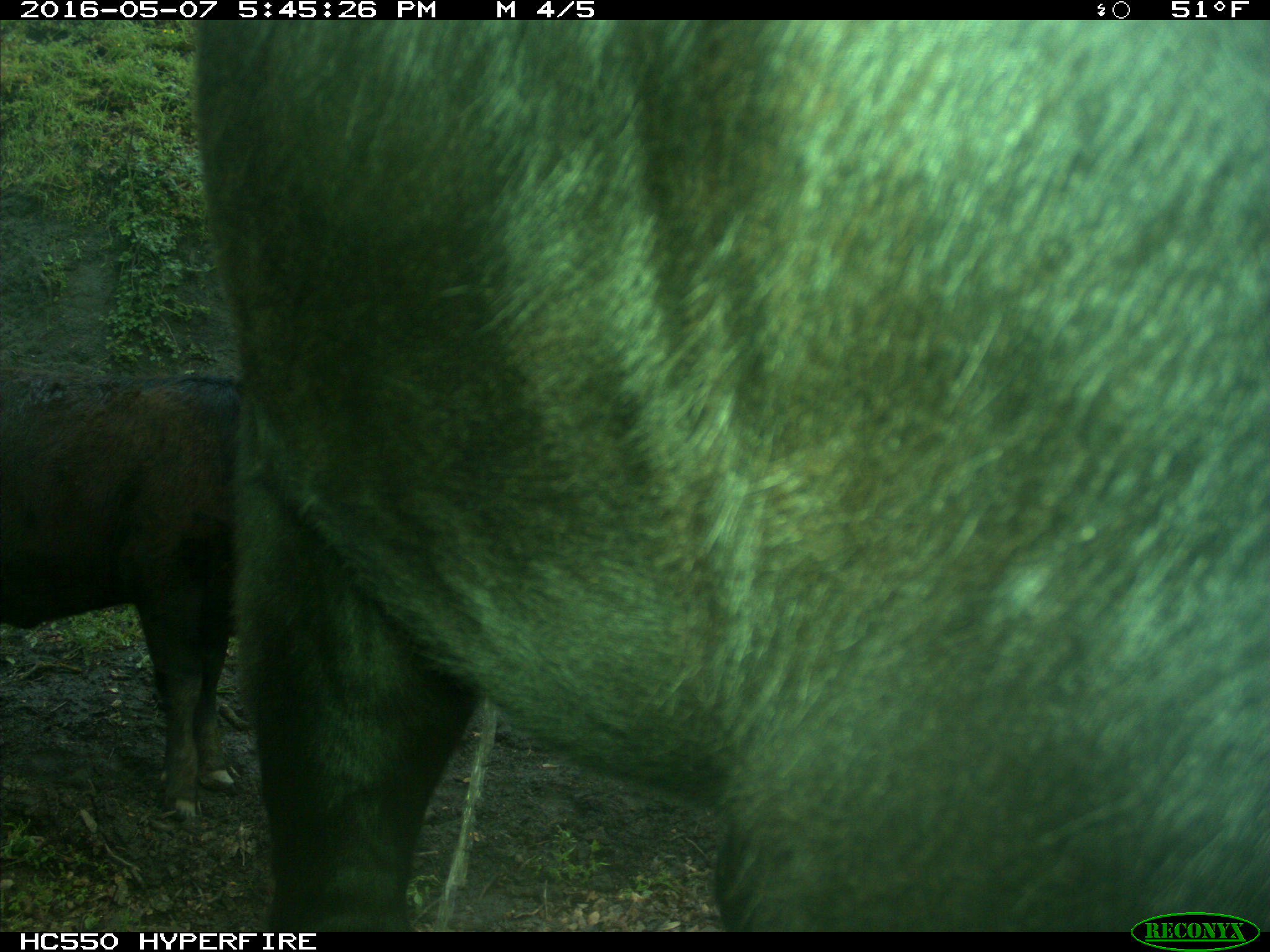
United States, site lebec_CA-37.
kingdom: Animalia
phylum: Chordata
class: Mammalia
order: Artiodactyla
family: Bovidae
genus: Bos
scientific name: Bos taurus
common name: domestic cow